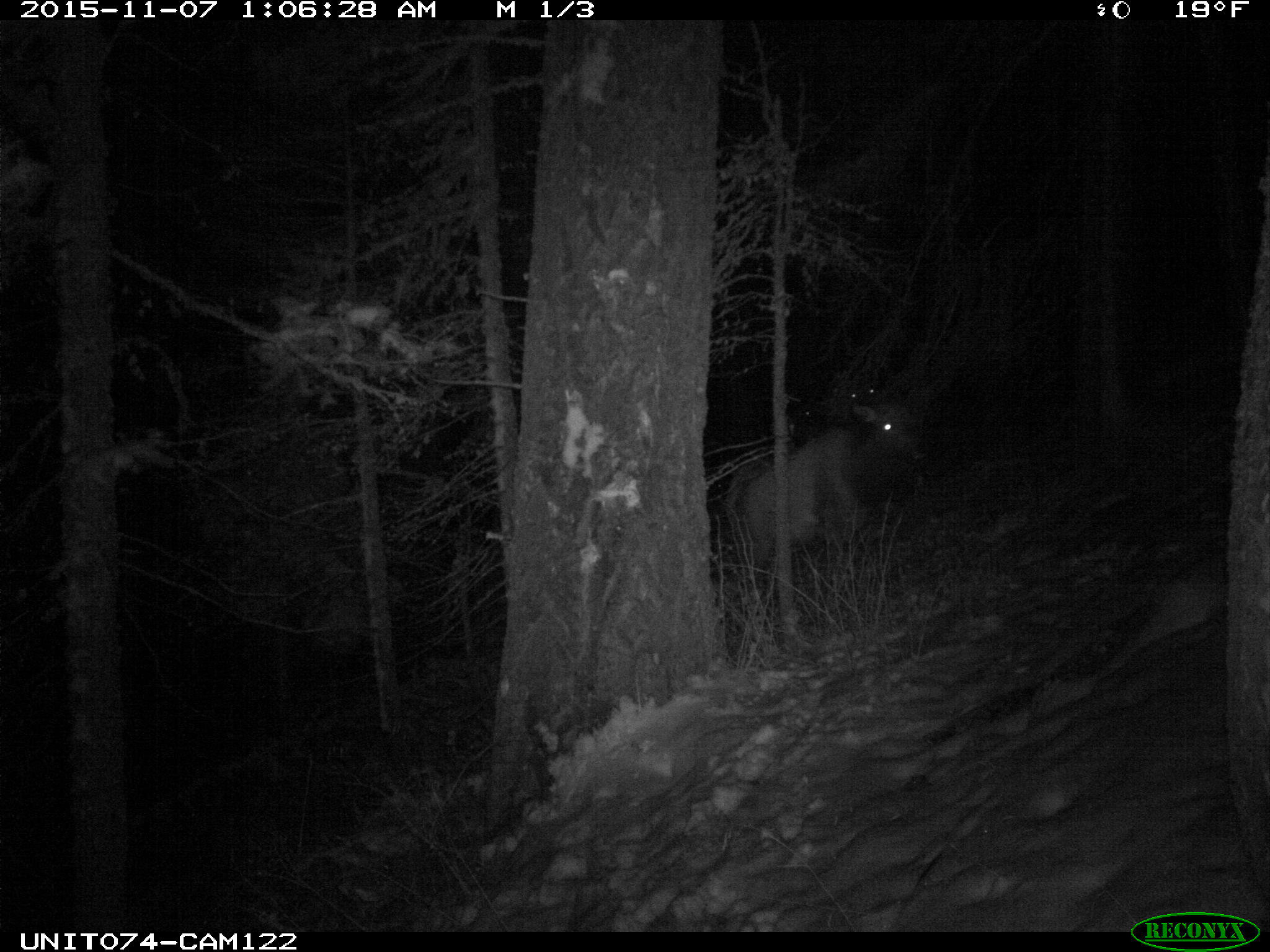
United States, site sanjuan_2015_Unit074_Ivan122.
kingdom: Animalia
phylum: Chordata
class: Mammalia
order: Artiodactyla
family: Cervidae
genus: Cervus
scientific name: Cervus elaphus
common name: red deer